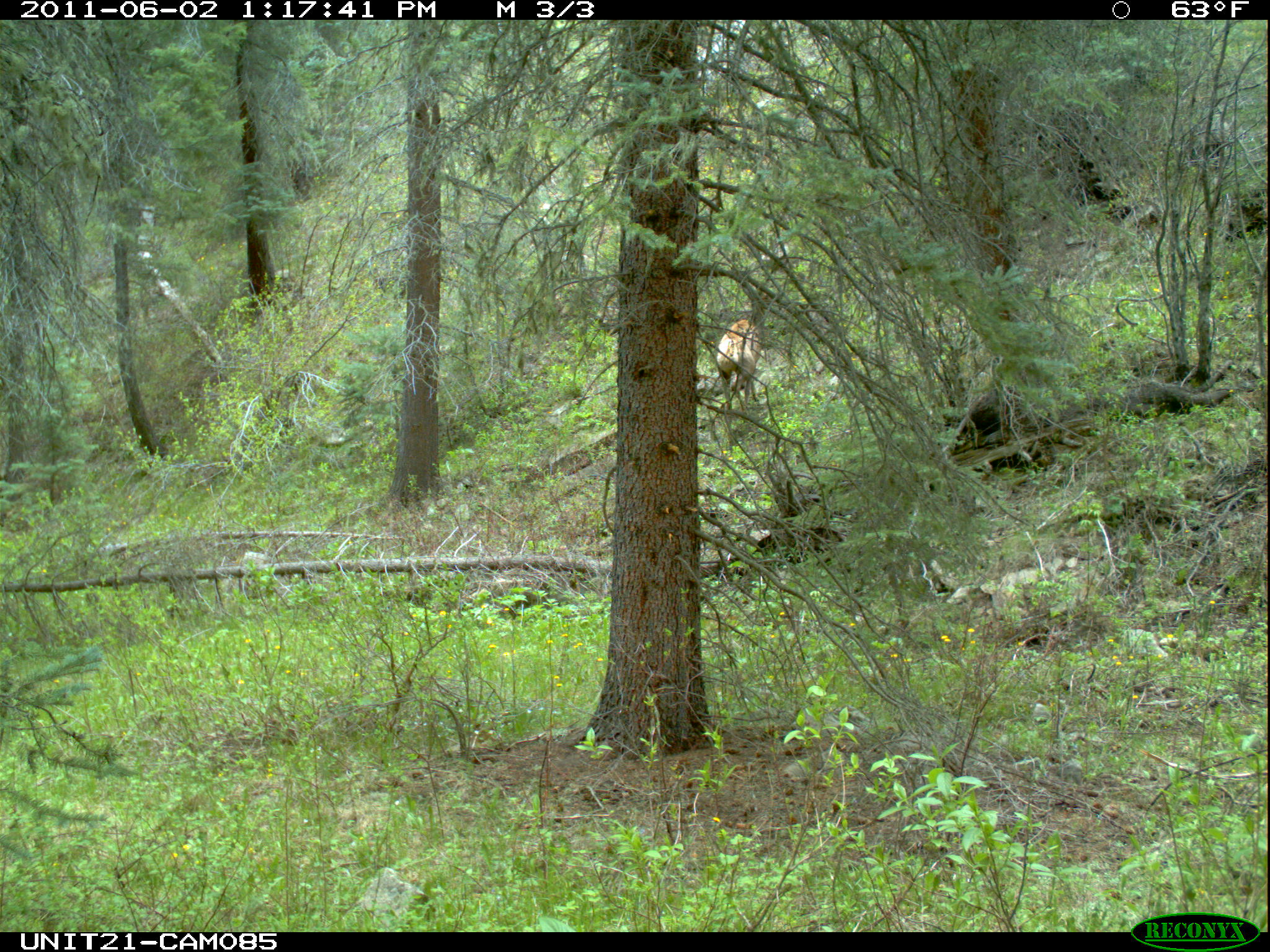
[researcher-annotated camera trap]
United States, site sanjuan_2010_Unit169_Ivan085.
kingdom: Animalia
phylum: Chordata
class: Mammalia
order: Artiodactyla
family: Cervidae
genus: Cervus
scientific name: Cervus elaphus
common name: red deer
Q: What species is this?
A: Cervus elaphus (red deer).